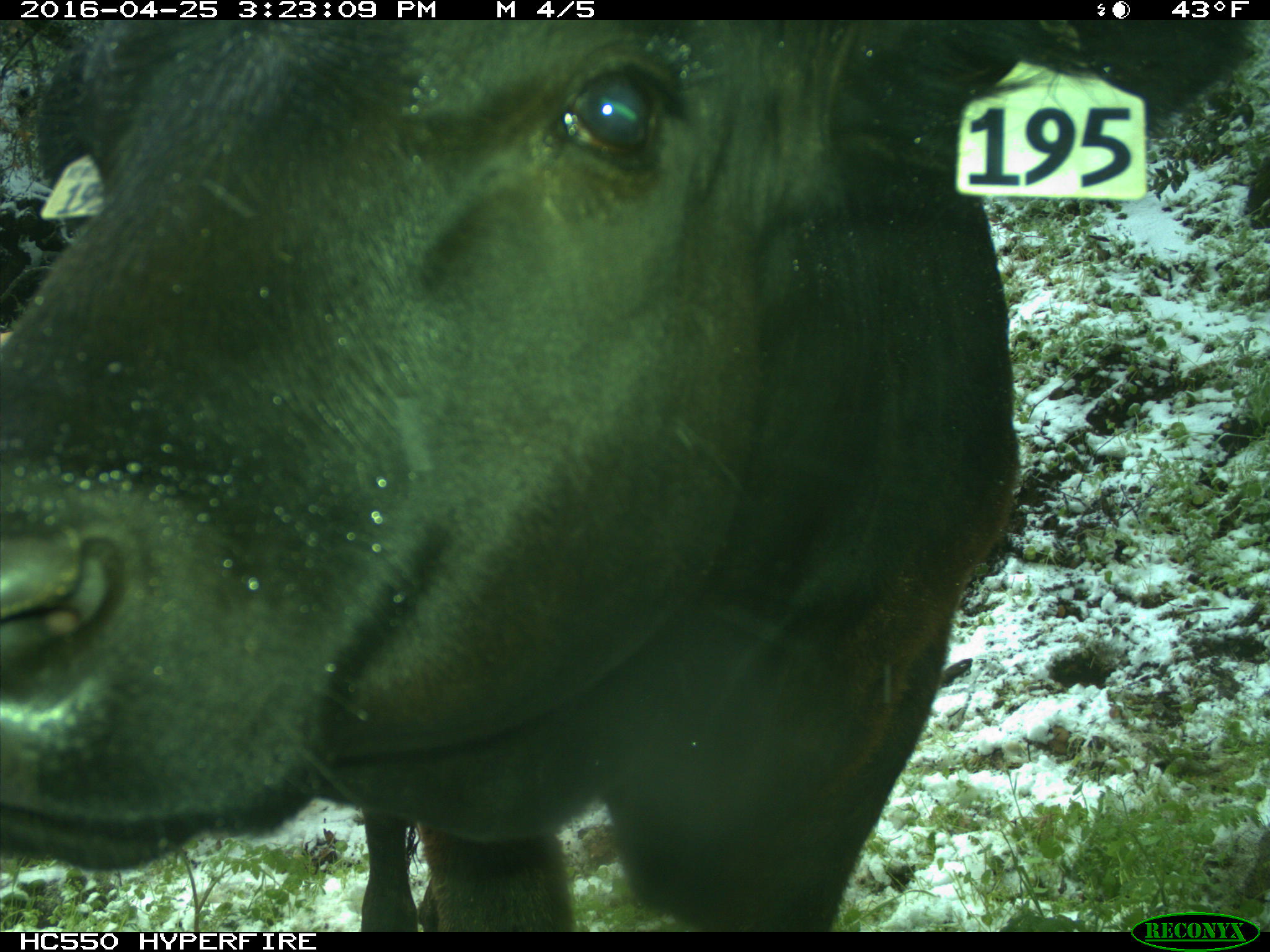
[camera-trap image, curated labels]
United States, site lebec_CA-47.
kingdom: Animalia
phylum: Chordata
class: Mammalia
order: Artiodactyla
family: Bovidae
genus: Bos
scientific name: Bos taurus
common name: domestic cow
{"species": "Bos taurus (domestic cow)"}